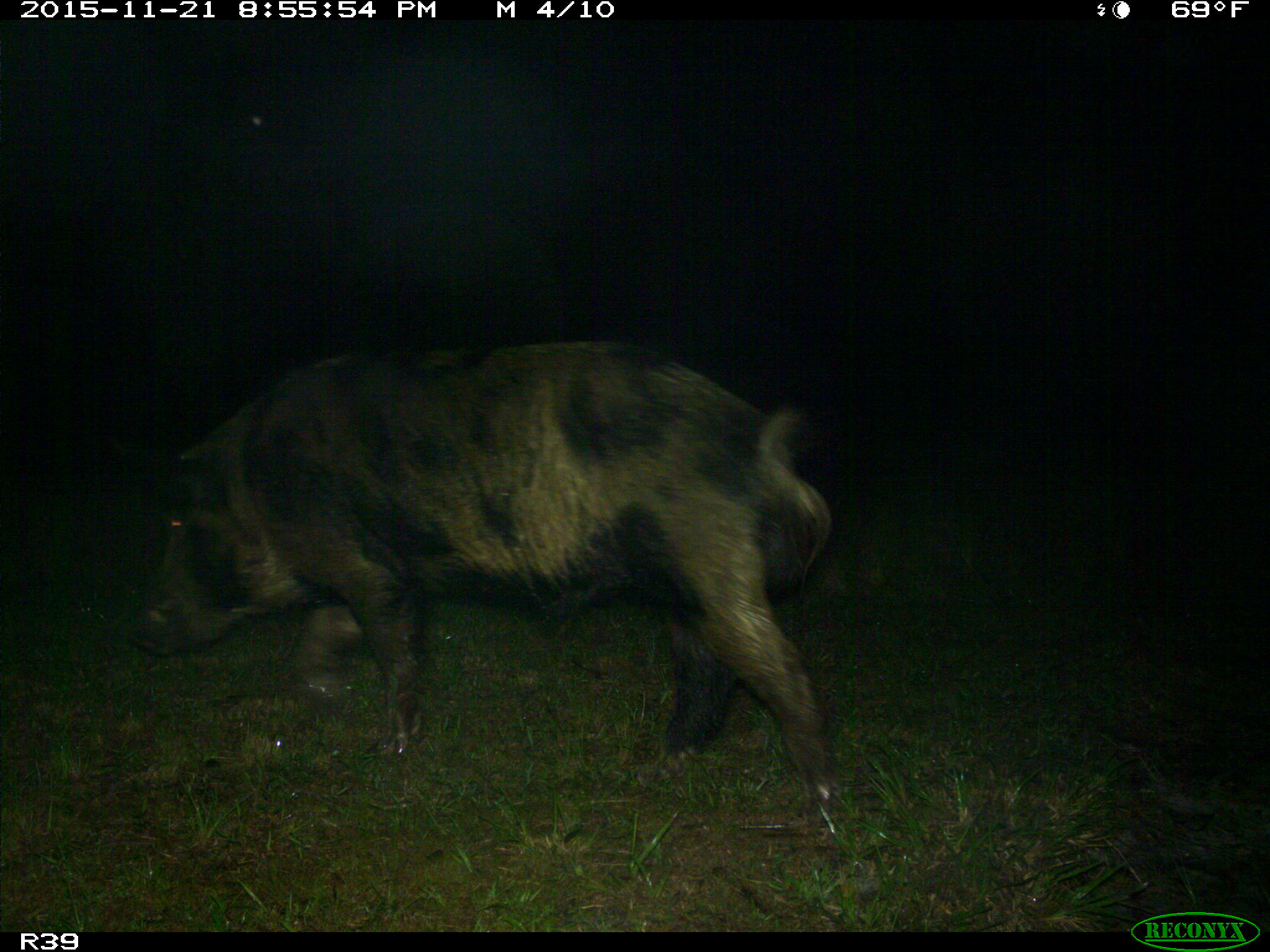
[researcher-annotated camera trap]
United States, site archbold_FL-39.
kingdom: Animalia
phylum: Chordata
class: Mammalia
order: Artiodactyla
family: Suidae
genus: Sus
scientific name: Sus scrofa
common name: wild boar